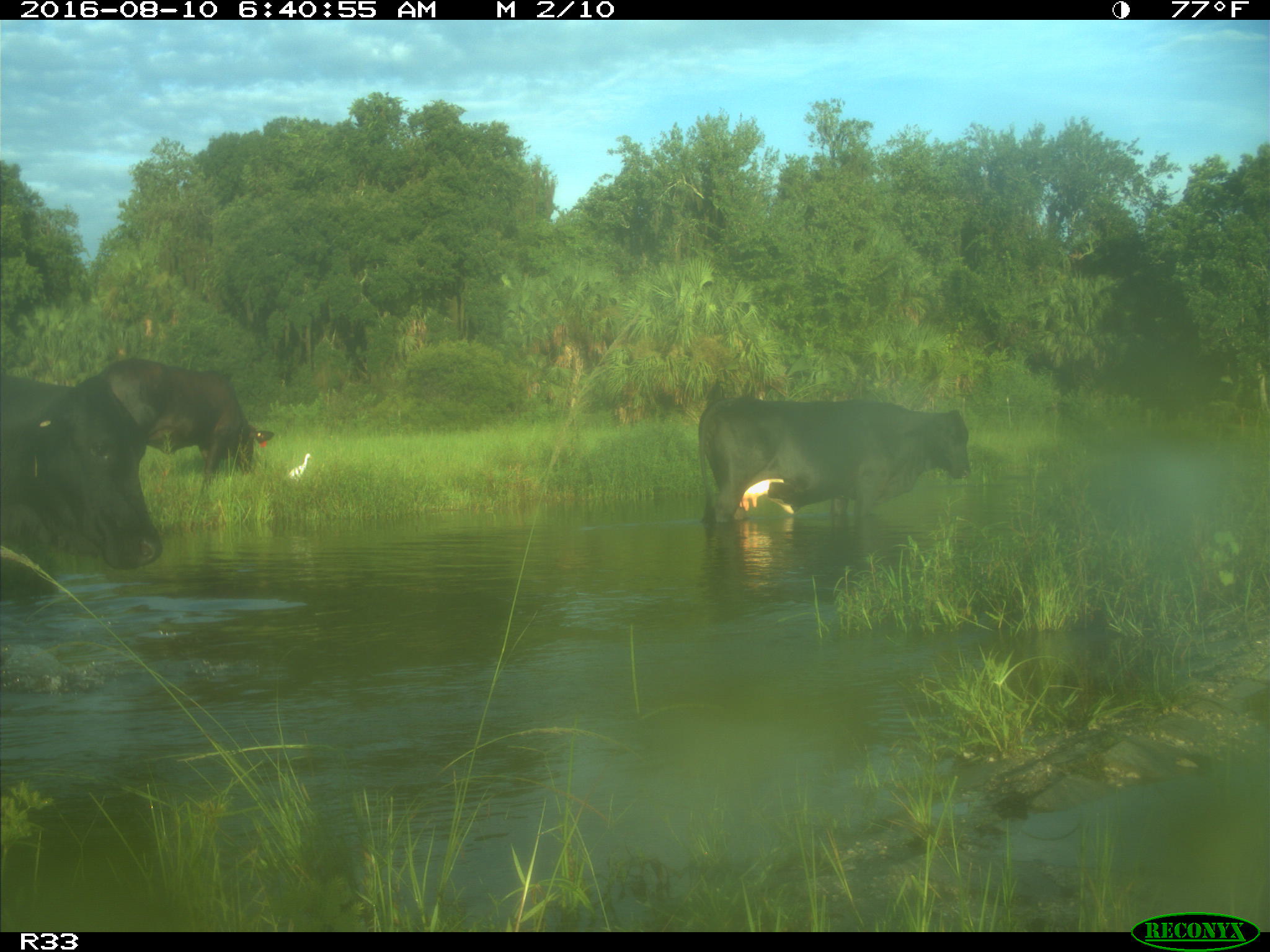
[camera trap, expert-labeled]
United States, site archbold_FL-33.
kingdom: Animalia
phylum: Chordata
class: Mammalia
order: Artiodactyla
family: Bovidae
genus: Bos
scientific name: Bos taurus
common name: domestic cow